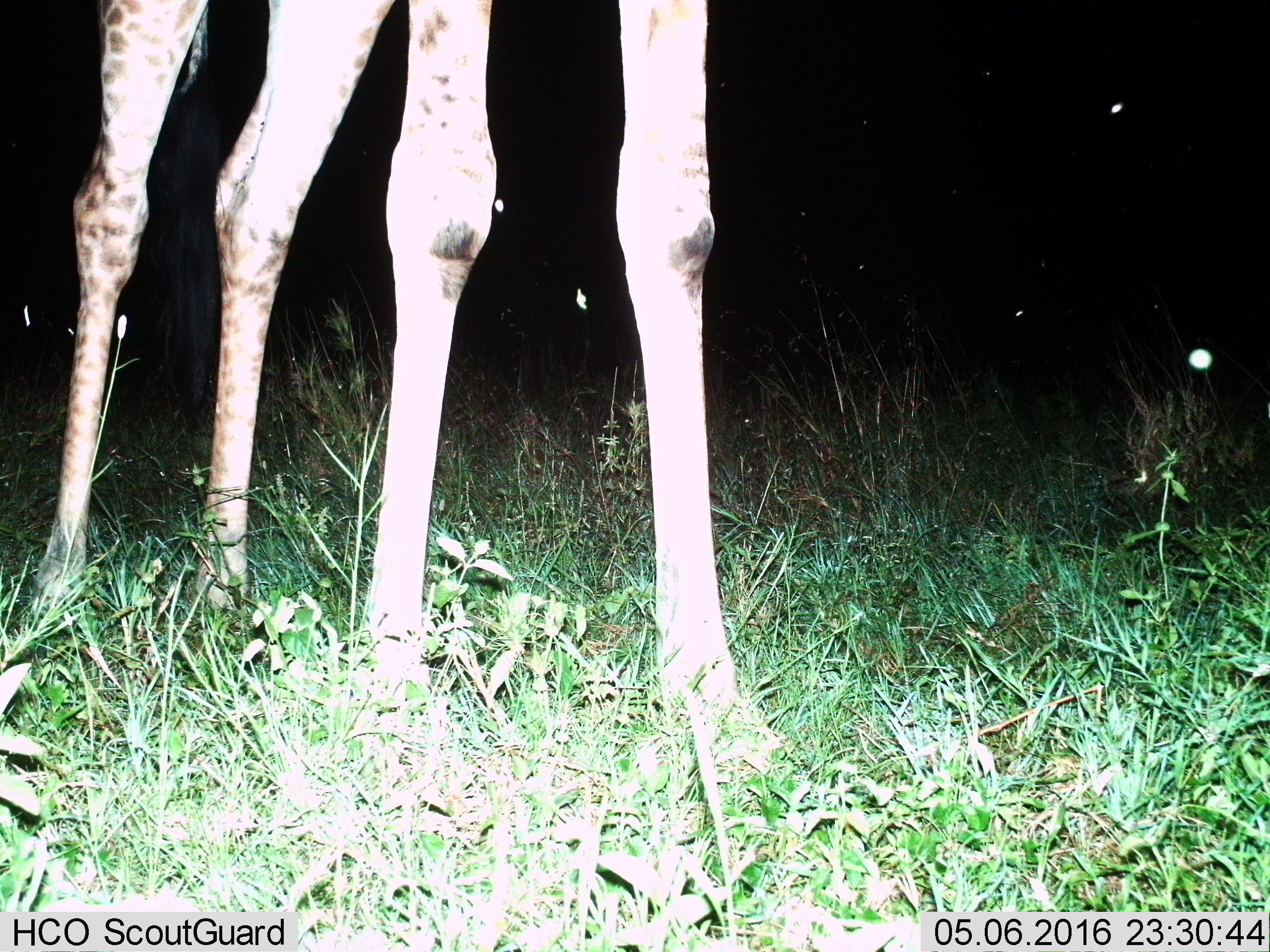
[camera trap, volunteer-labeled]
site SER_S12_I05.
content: unidentified animal